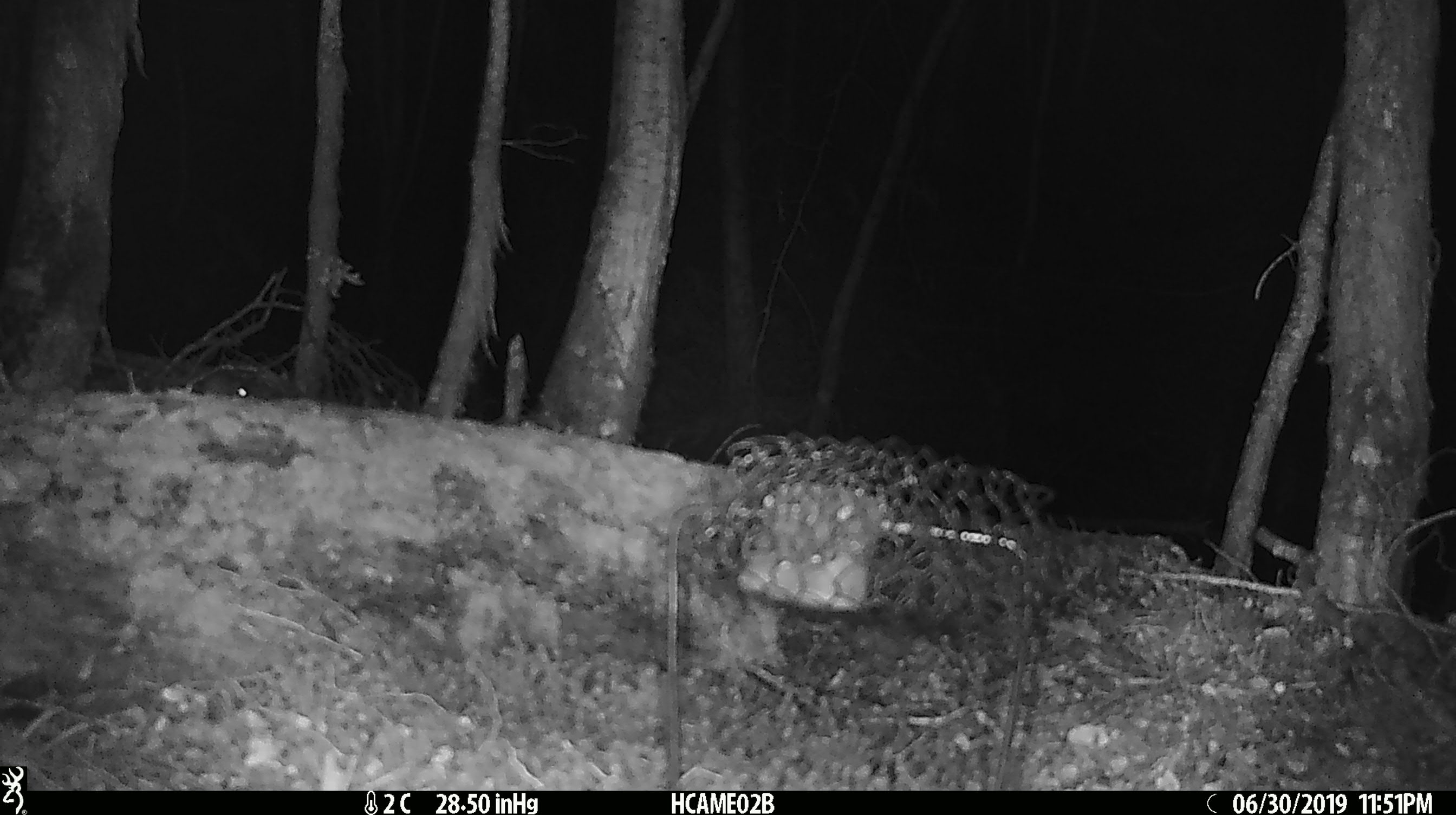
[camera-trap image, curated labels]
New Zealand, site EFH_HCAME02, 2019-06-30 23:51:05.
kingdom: Animalia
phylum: Chordata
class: Mammalia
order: Rodentia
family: Muridae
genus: Mus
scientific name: Mus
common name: mouse